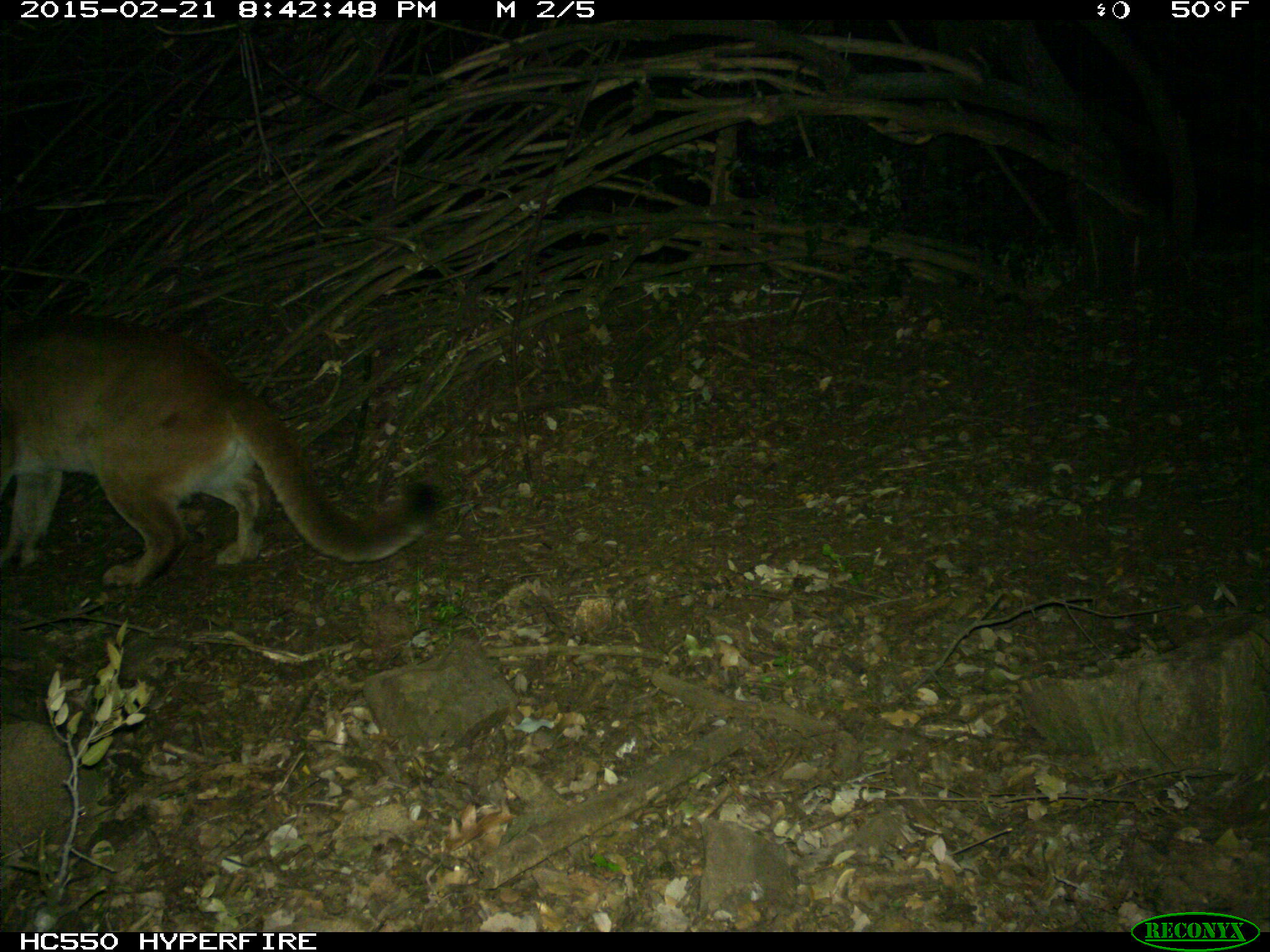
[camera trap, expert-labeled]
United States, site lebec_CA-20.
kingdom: Animalia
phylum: Chordata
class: Mammalia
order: Carnivora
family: Felidae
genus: Puma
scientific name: Puma concolor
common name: mountain lion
Puma concolor (mountain lion).